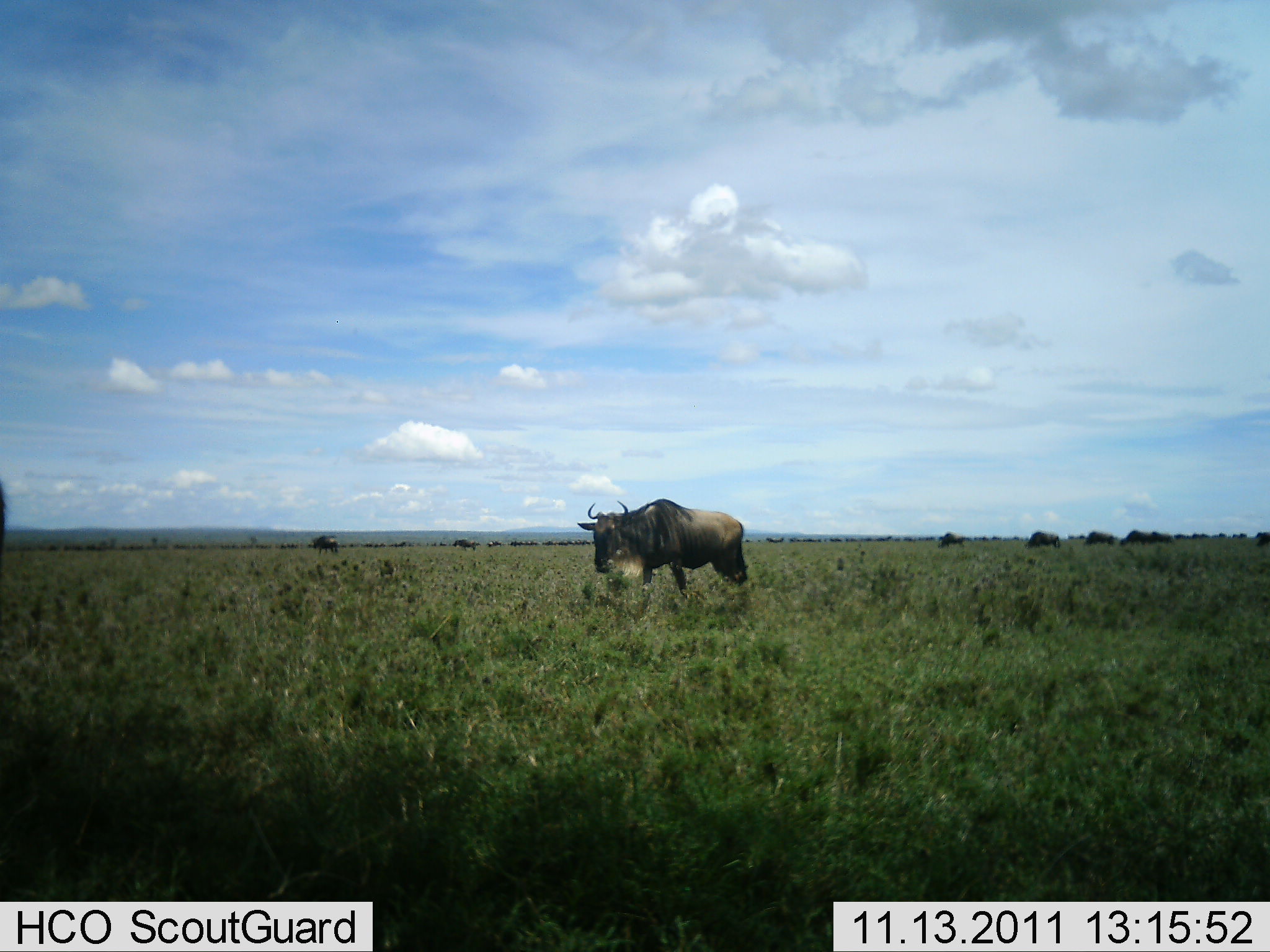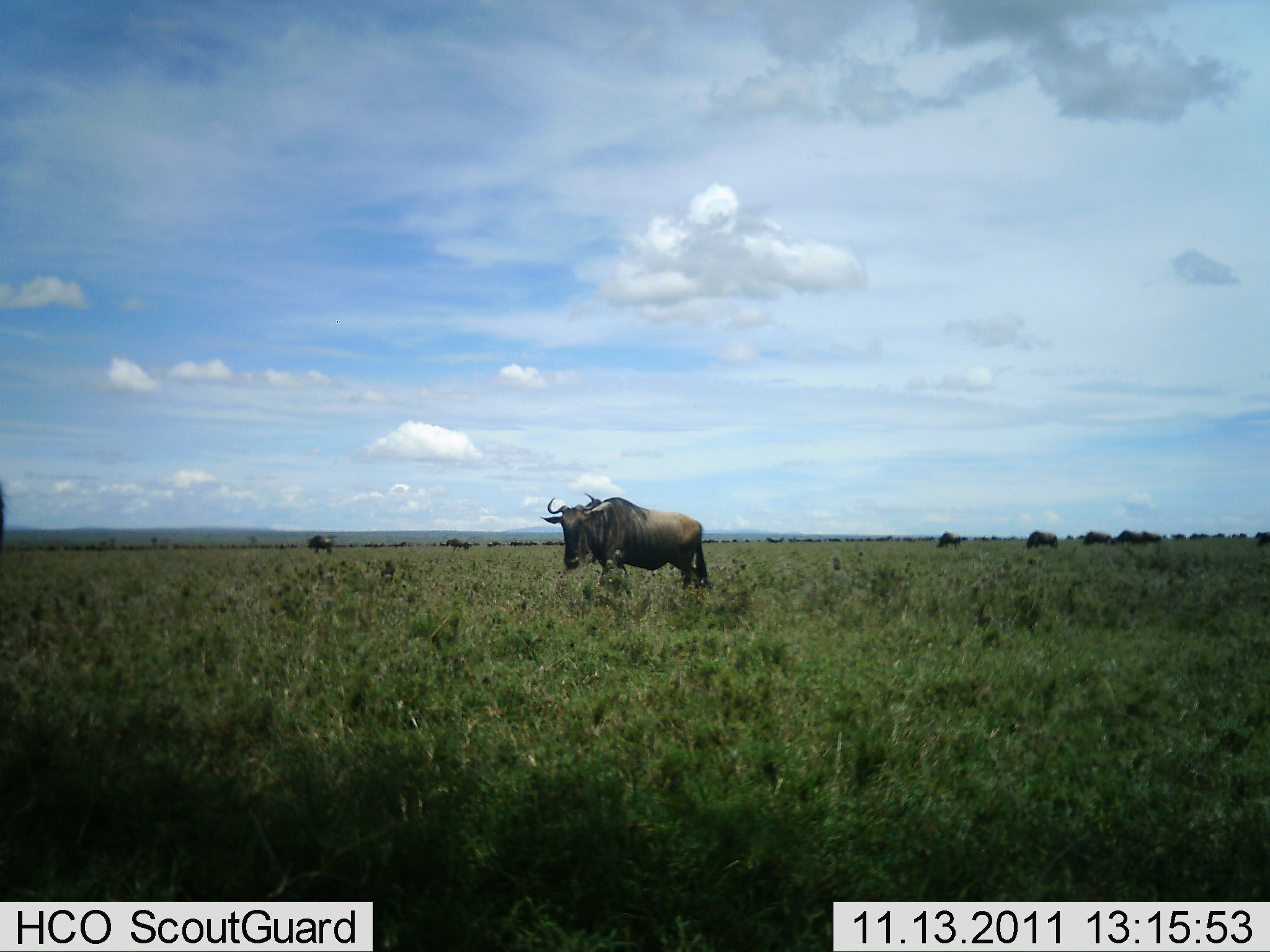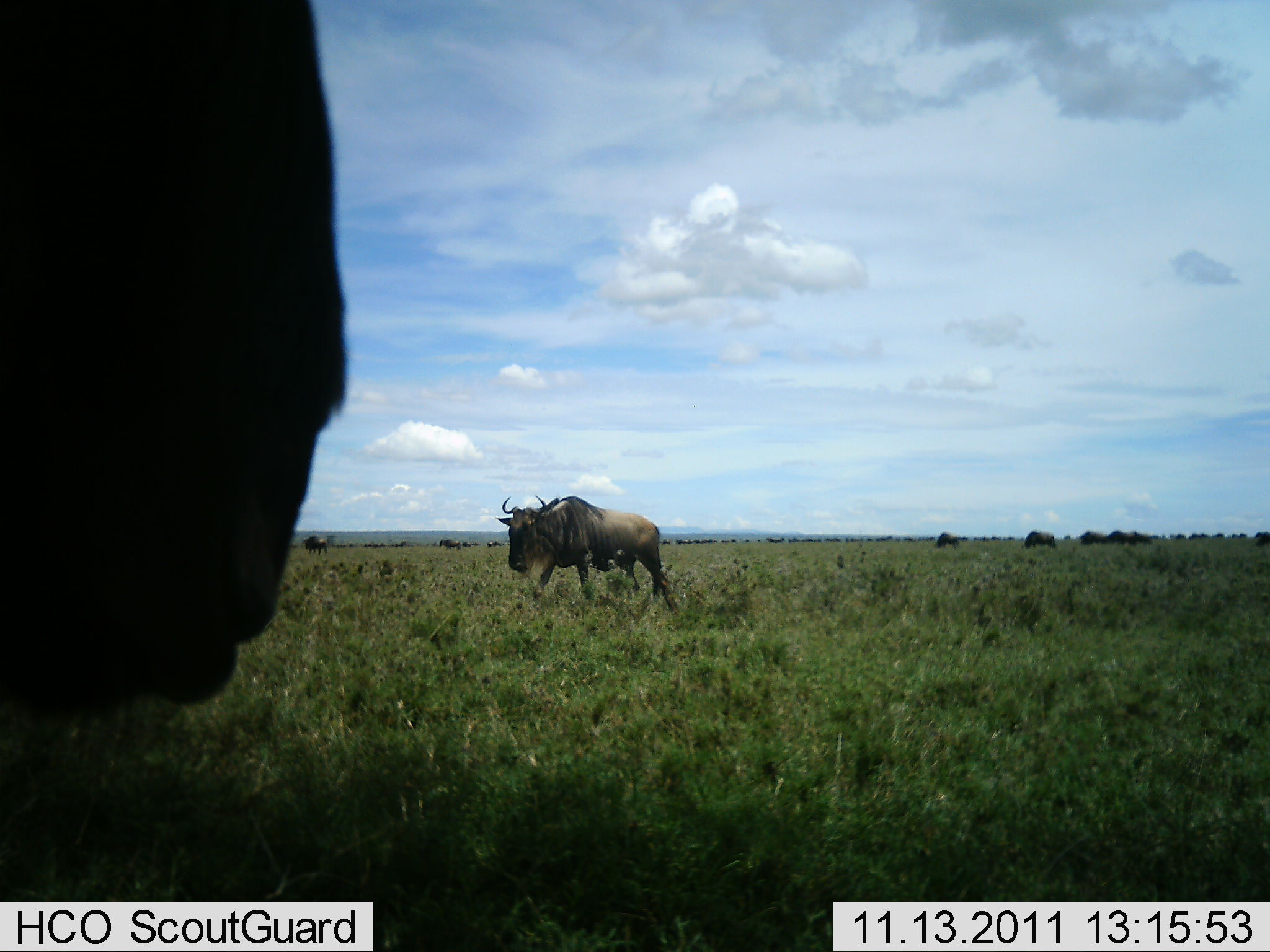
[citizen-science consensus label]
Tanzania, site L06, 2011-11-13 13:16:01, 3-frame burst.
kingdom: Animalia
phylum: Chordata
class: Mammalia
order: Artiodactyla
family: Bovidae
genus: Connochaetes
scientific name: Connochaetes taurinus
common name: blue wildebeest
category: wildebeest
Wildebeest (blue wildebeest) (Connochaetes taurinus), count 9. Behavior (volunteer vote fractions): standing 45%, resting 18%, moving 82%, interacting 9%. Young present (vote fraction): 0%. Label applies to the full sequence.